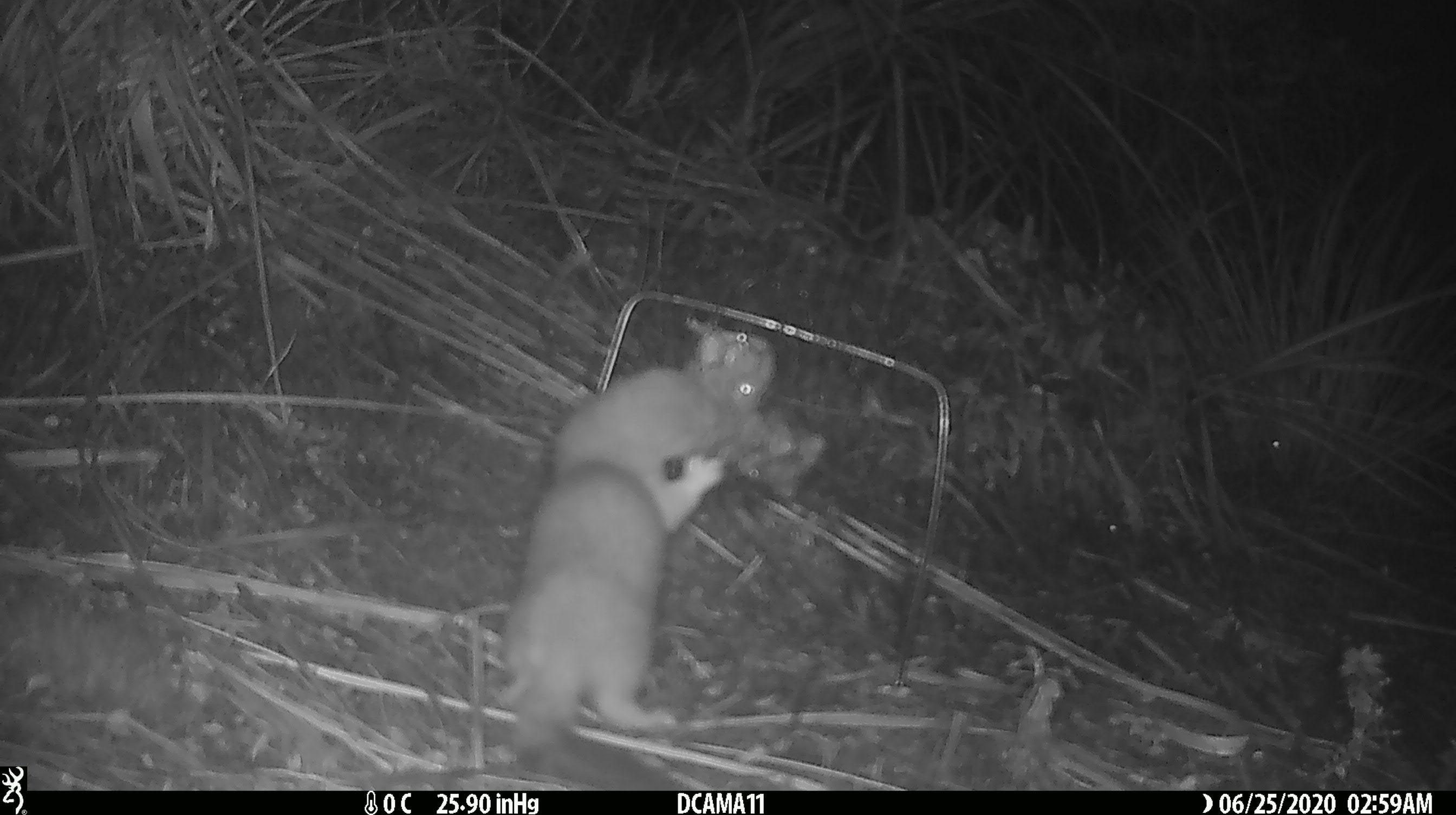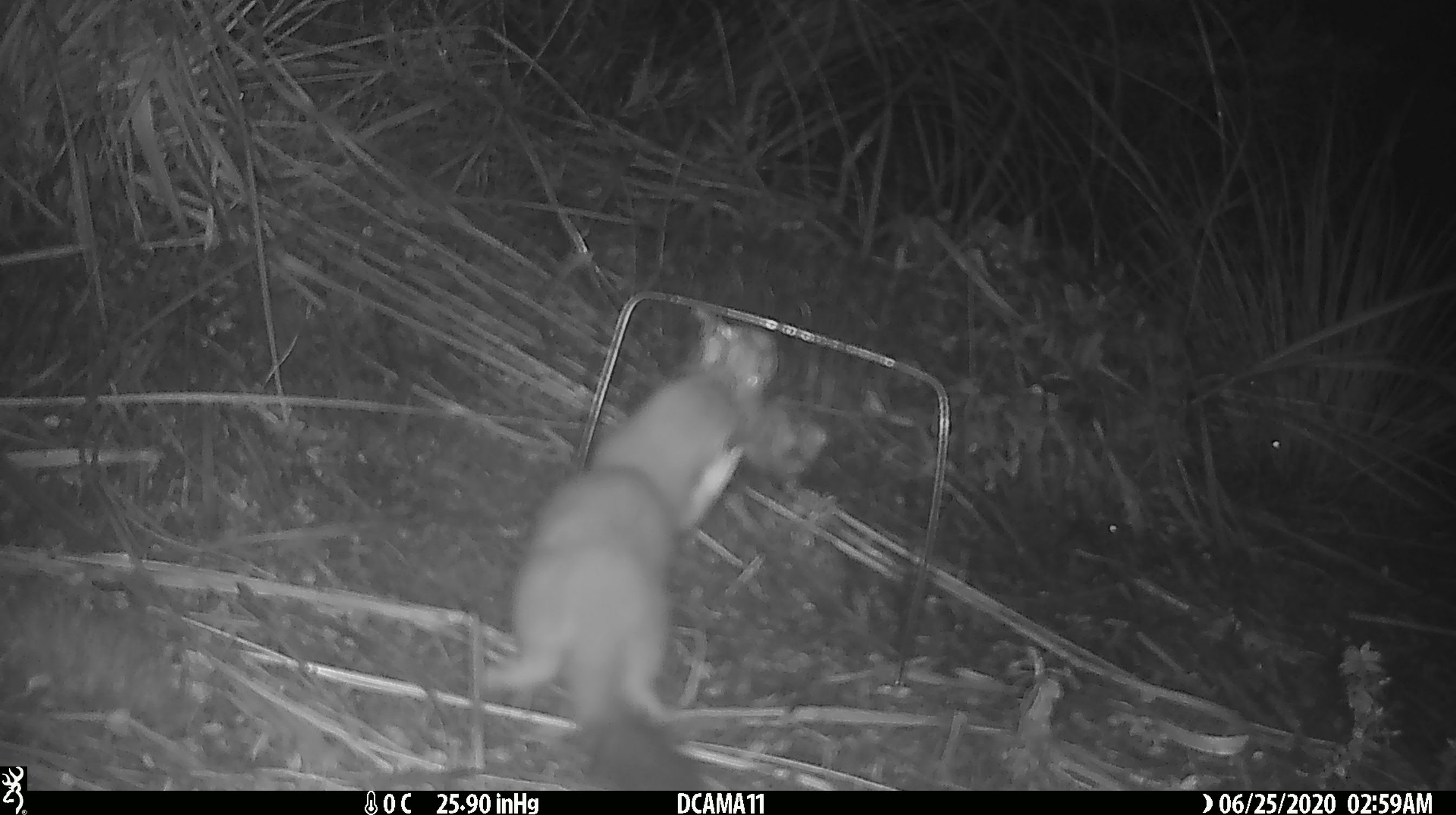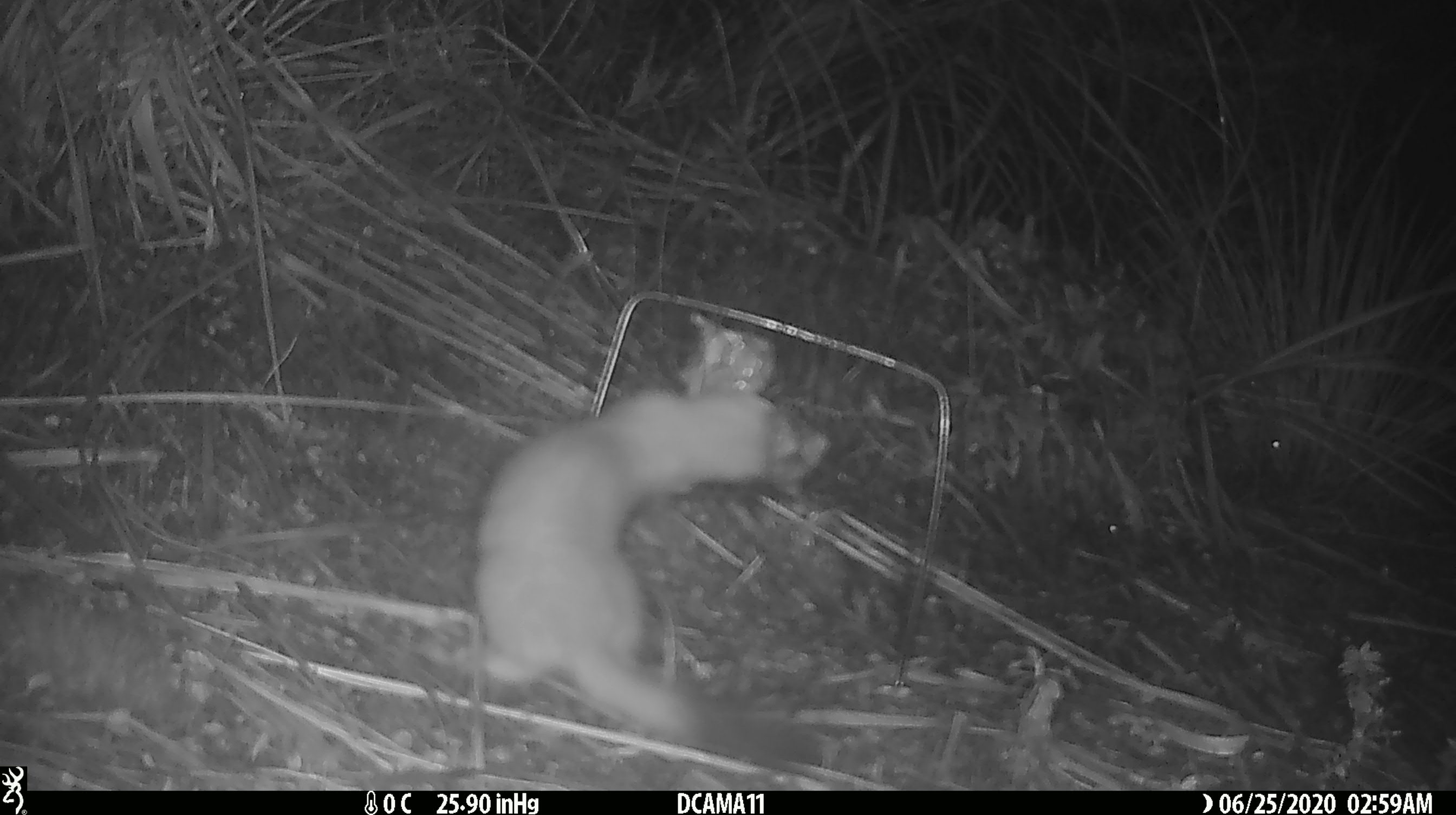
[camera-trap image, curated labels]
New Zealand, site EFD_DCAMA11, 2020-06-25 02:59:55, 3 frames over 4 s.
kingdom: Animalia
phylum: Chordata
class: Mammalia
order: Carnivora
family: Mustelidae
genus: Mustela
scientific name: Mustela erminea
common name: stoat